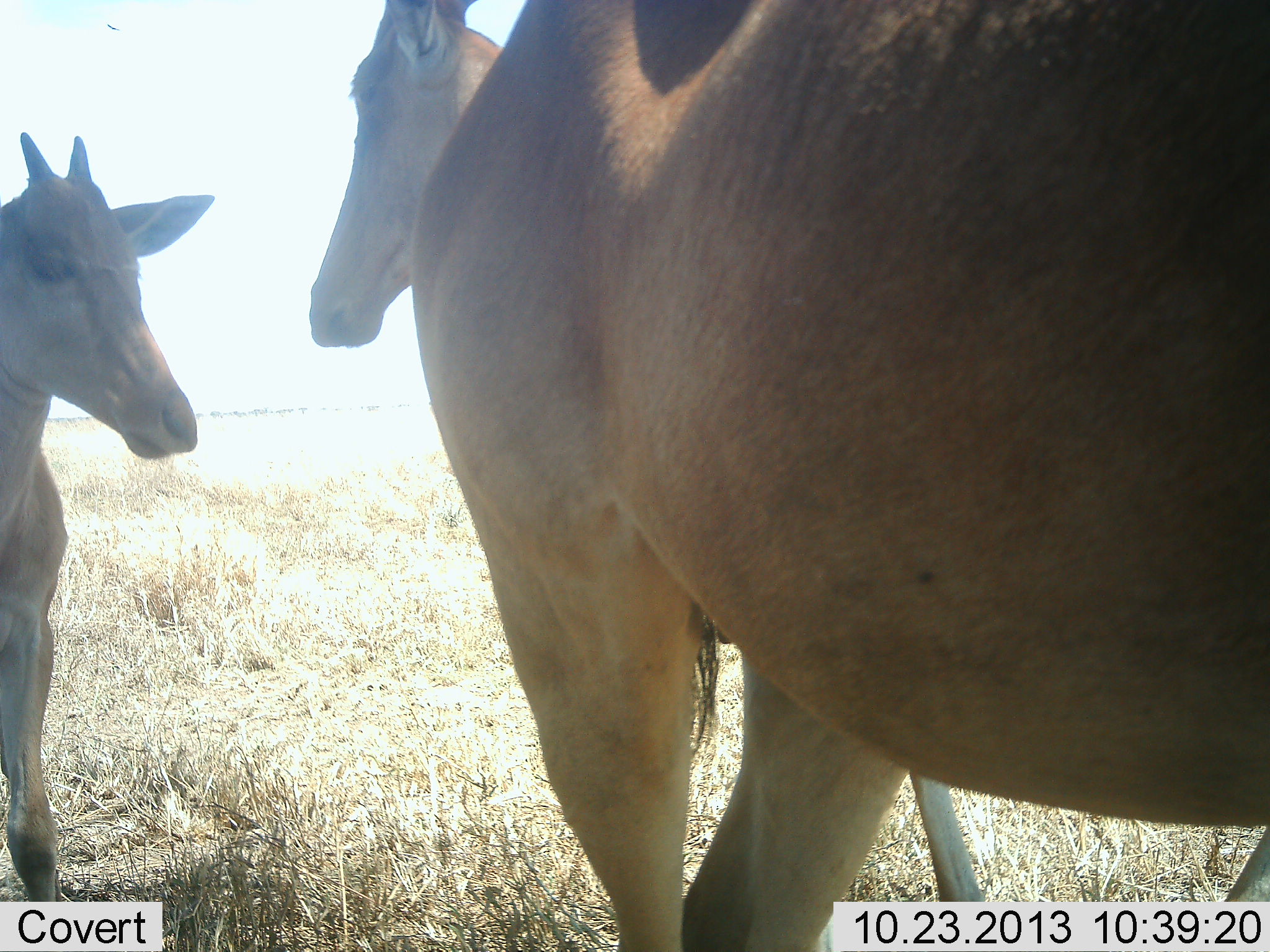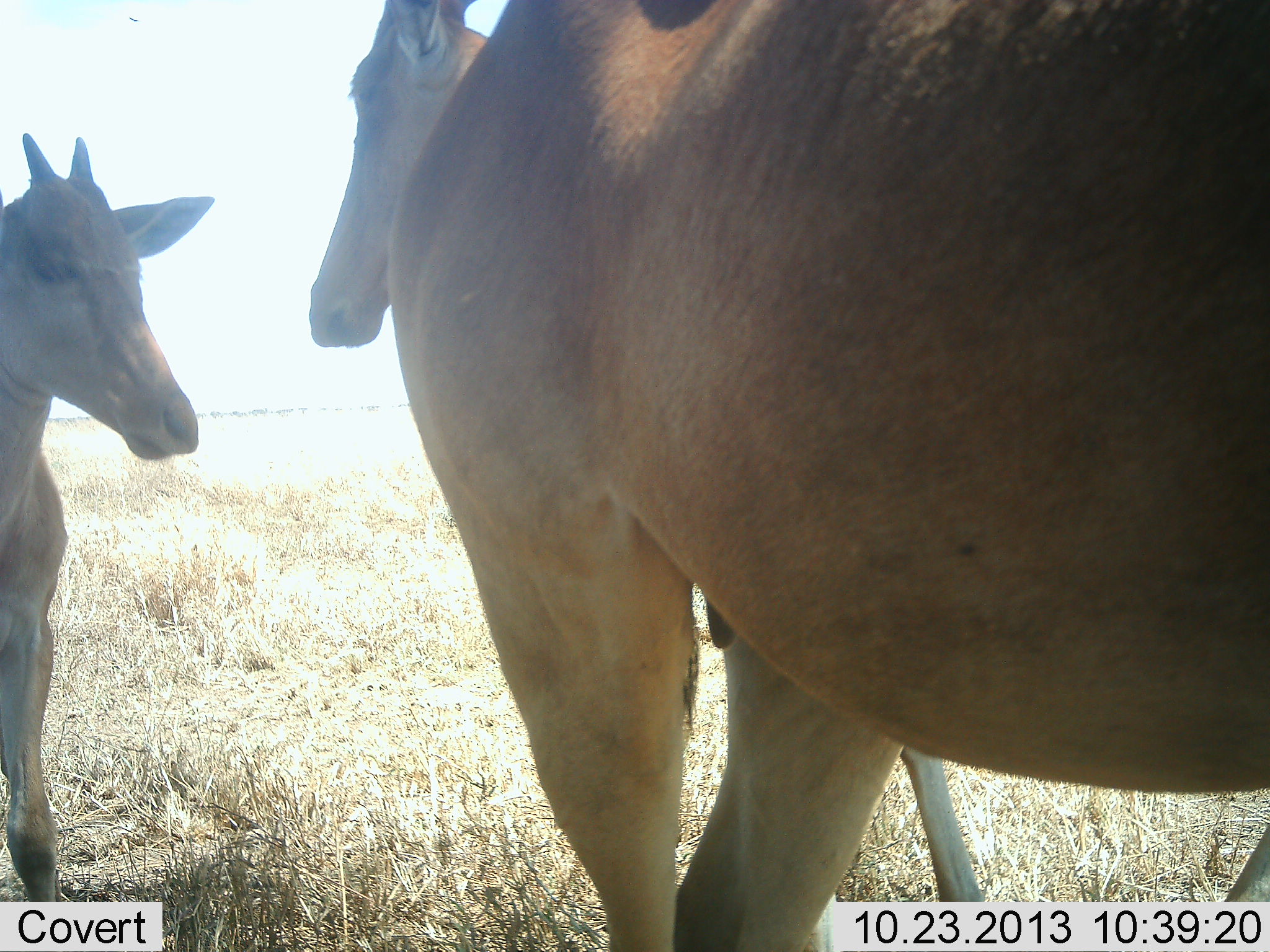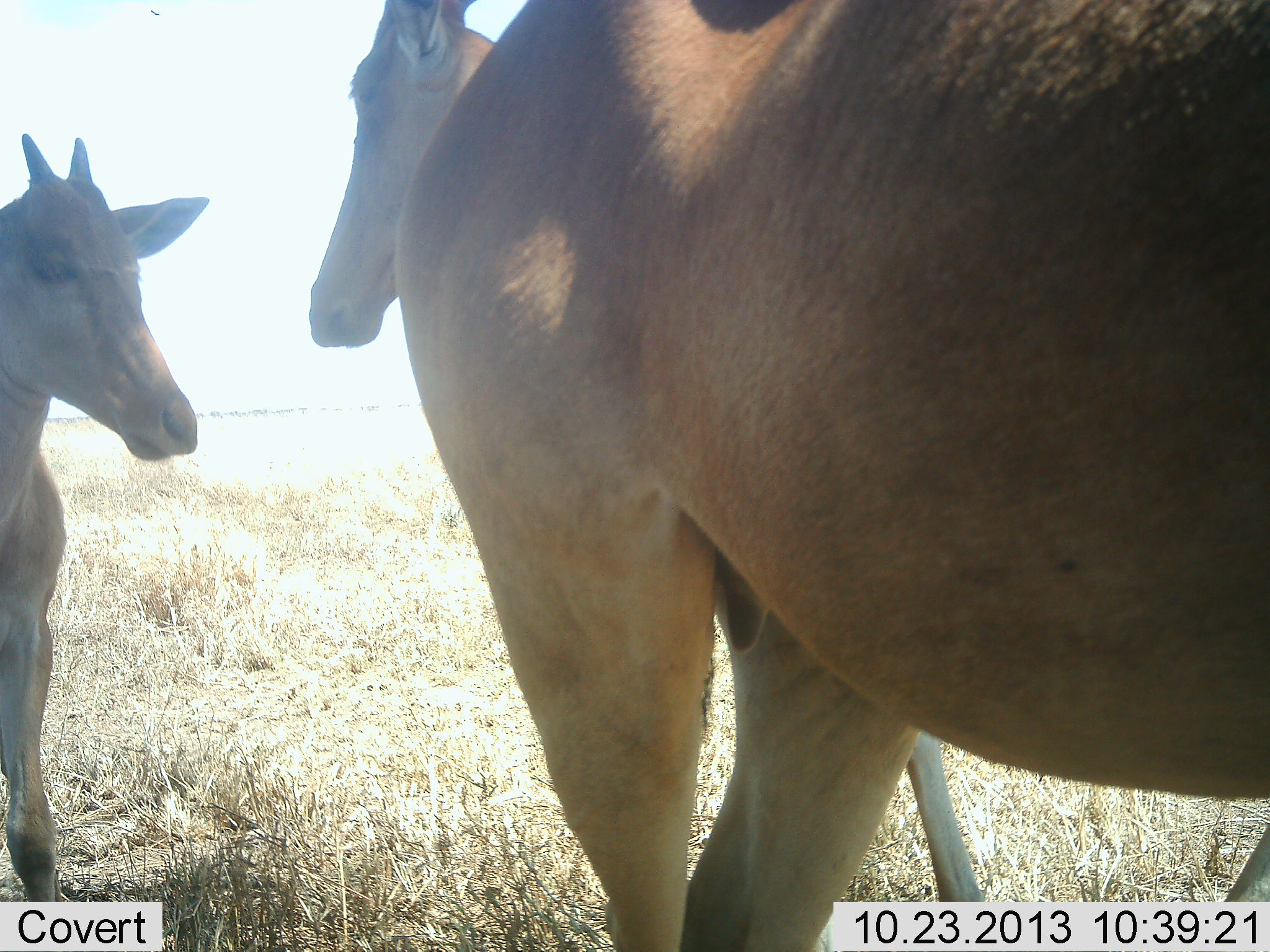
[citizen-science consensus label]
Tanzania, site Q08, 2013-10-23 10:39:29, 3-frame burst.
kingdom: Animalia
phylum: Chordata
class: Mammalia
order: Artiodactyla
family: Bovidae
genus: Alcelaphus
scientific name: Alcelaphus buselaphus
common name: hartebeest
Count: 3.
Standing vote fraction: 100%.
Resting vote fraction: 0%.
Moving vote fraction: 0%.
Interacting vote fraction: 0%.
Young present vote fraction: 60%.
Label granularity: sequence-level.